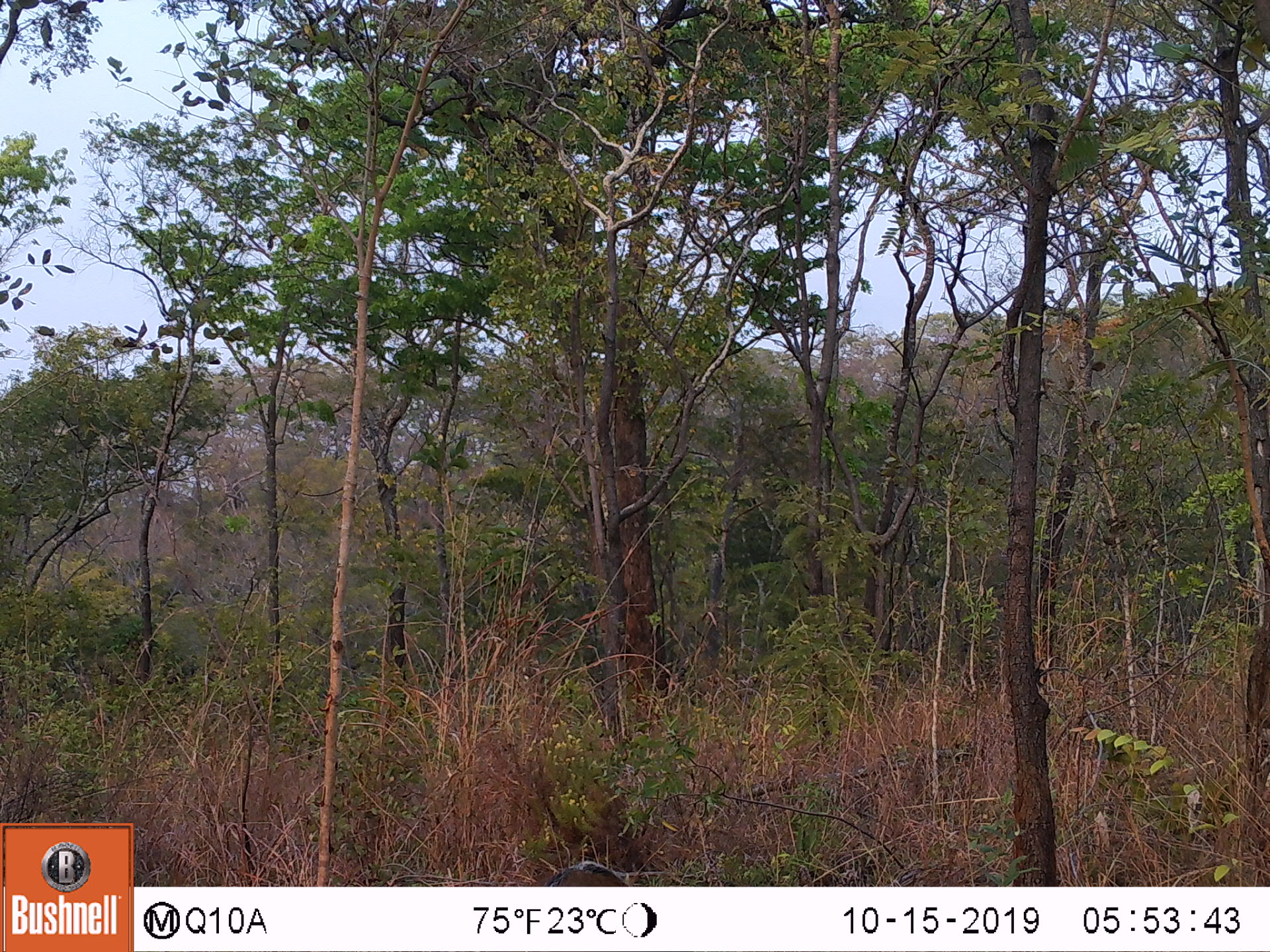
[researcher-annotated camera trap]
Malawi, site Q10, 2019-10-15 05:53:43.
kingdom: Animalia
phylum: Chordata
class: Mammalia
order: Artiodactyla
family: Suidae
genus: Potamochoerus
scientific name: Potamochoerus larvatus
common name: bushpig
Bushpig (Potamochoerus larvatus), count 1.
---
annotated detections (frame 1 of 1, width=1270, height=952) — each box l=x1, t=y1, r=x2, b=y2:
bushpig: l=541, t=855, r=632, b=887